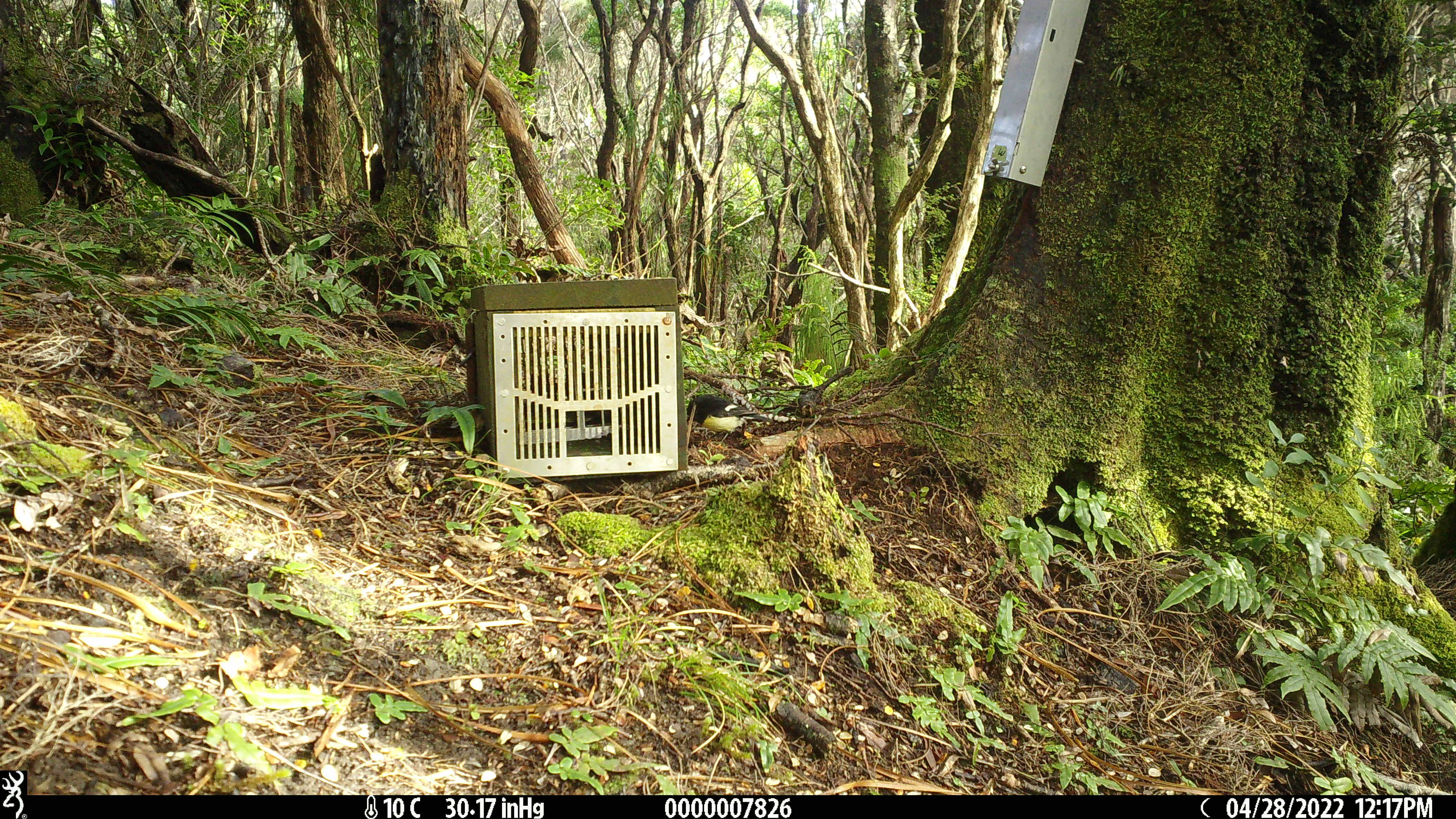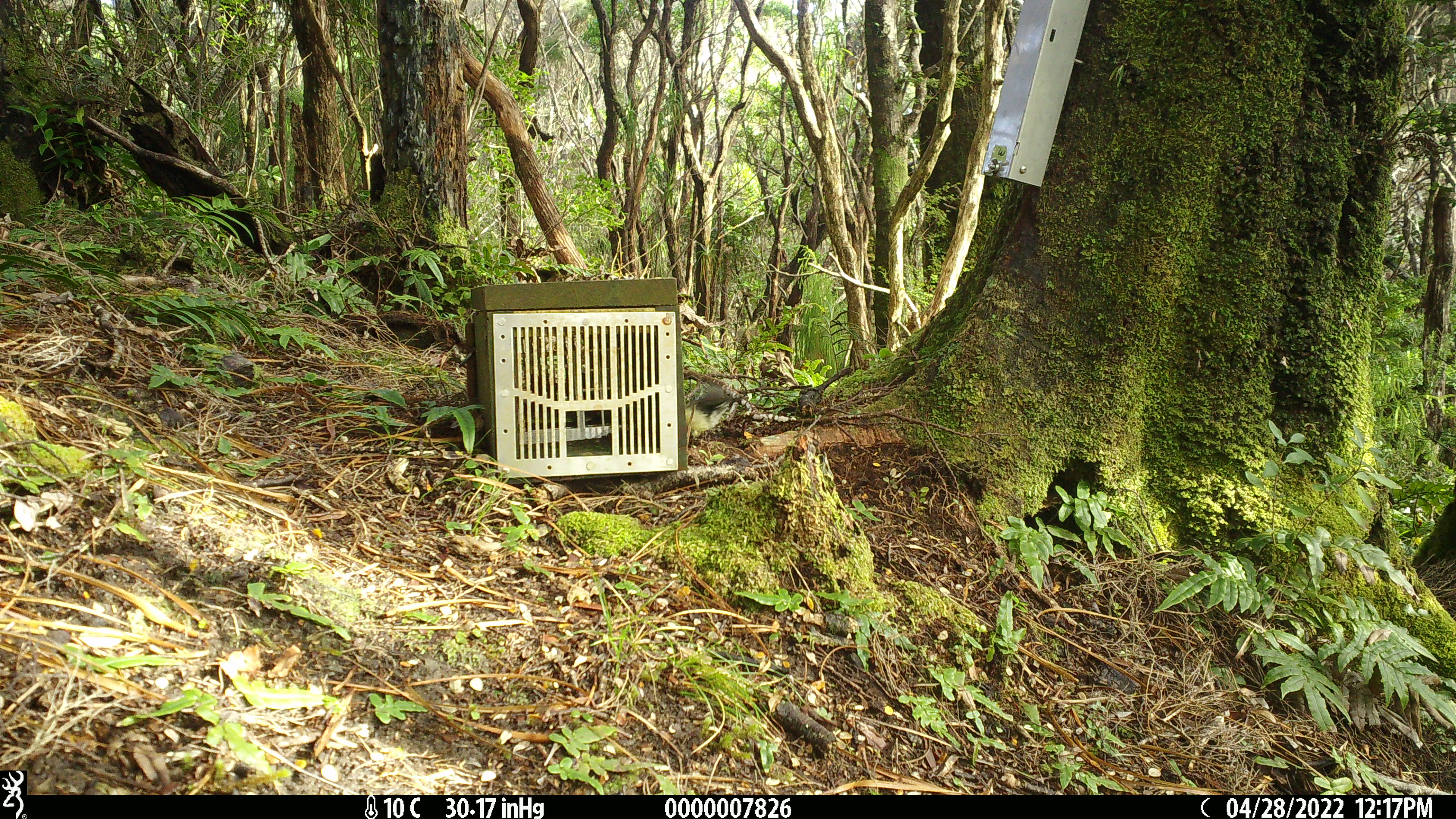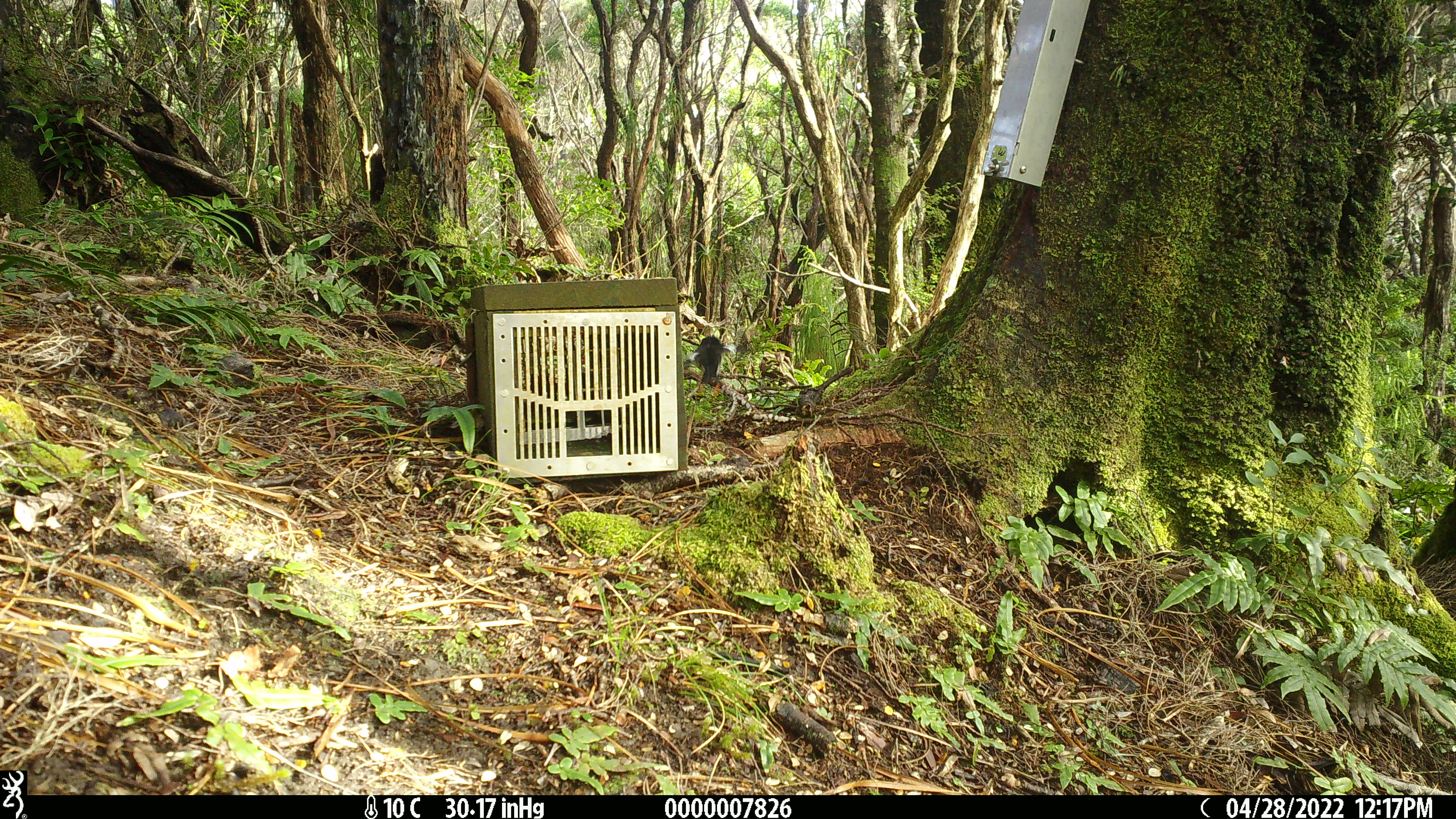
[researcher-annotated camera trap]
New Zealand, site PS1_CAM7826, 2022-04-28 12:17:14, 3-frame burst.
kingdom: Animalia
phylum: Chordata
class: Aves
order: Passeriformes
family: Petroicidae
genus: Petroica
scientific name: Petroica macrocephala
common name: tomtit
Tomtit (Petroica macrocephala).